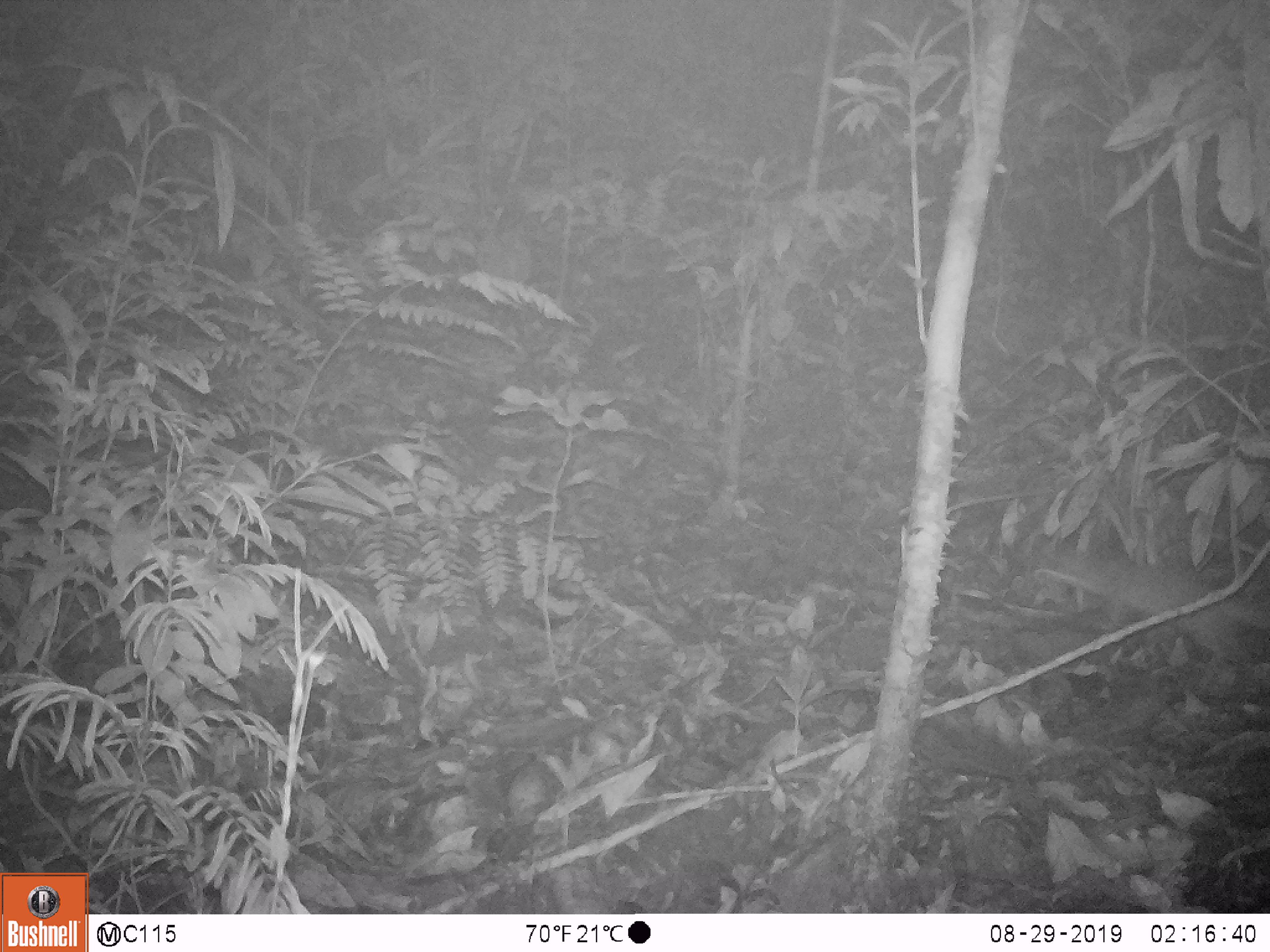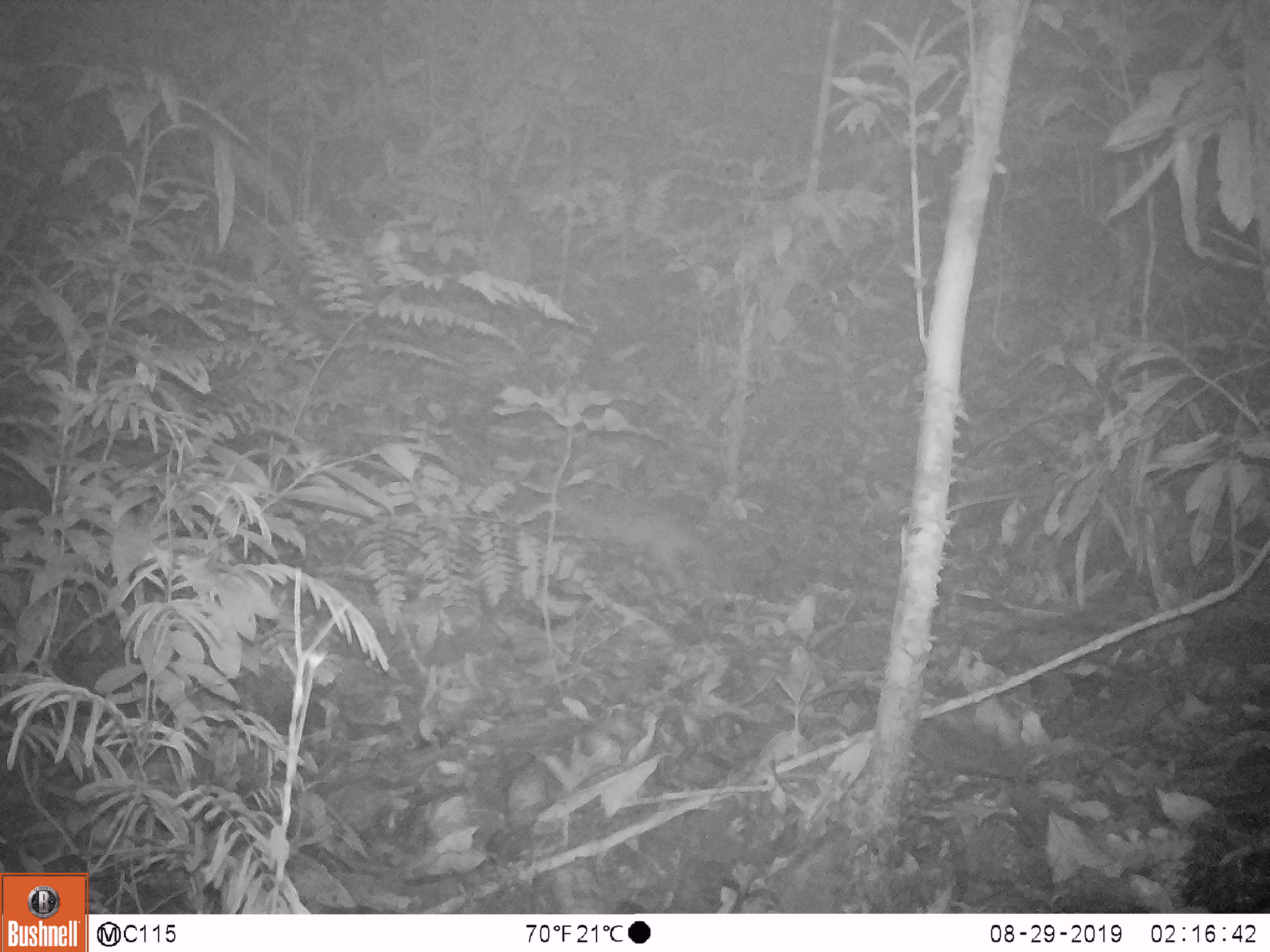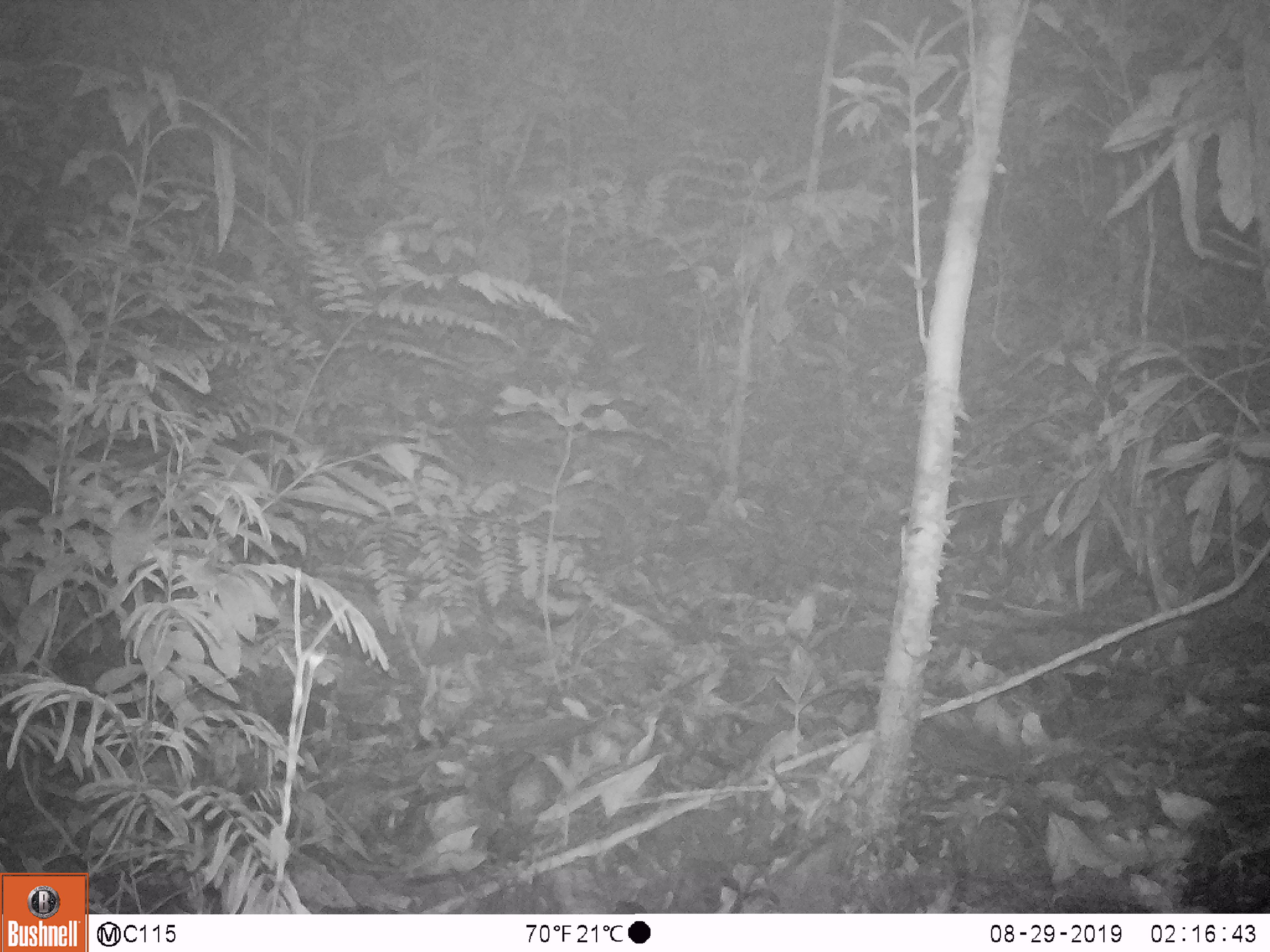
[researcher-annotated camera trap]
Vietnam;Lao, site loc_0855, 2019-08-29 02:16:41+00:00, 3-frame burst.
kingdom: Animalia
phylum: Chordata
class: Mammalia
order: Carnivora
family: Mustelidae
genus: Melogale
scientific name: Melogale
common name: ferret badger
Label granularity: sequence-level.